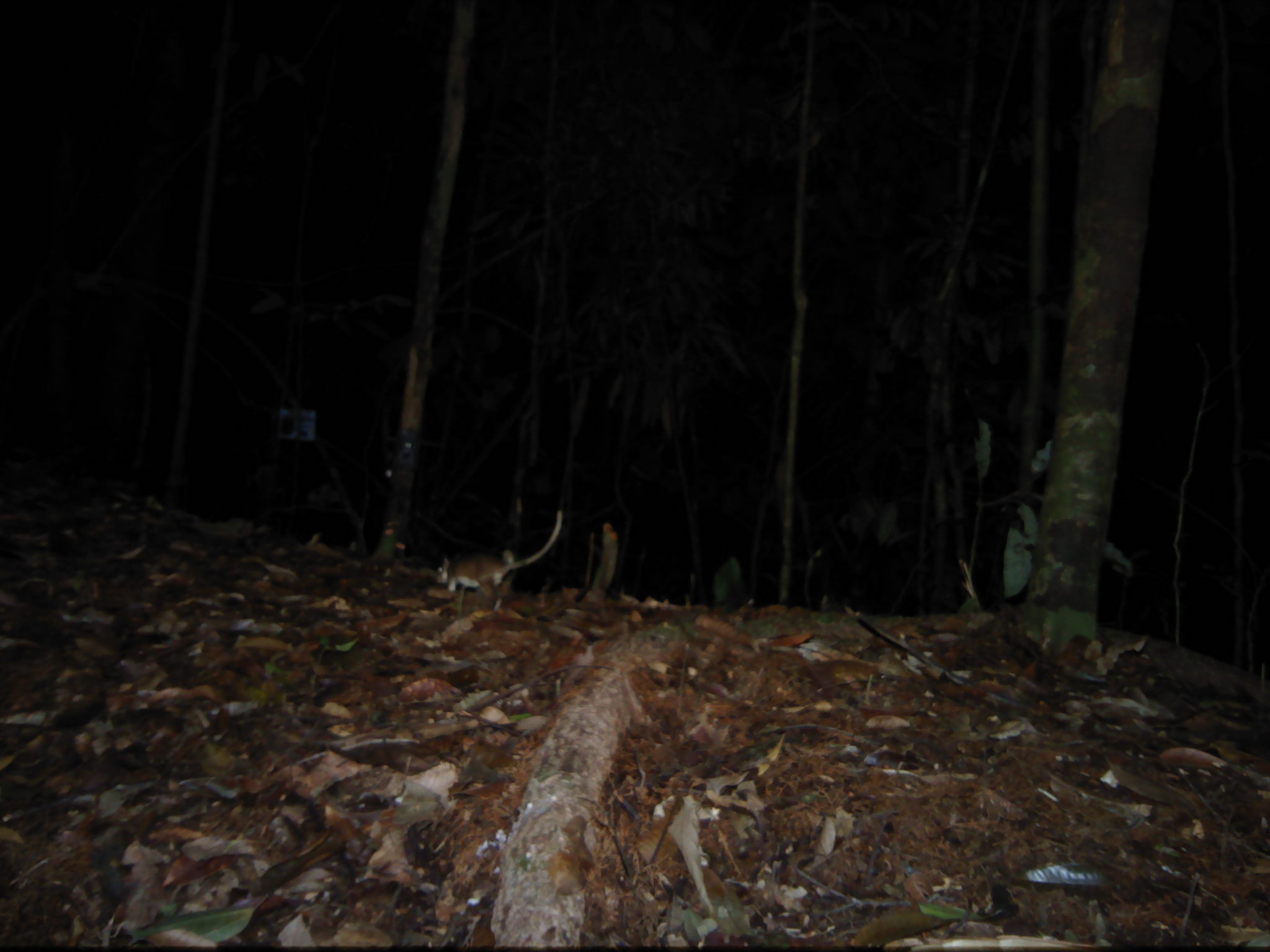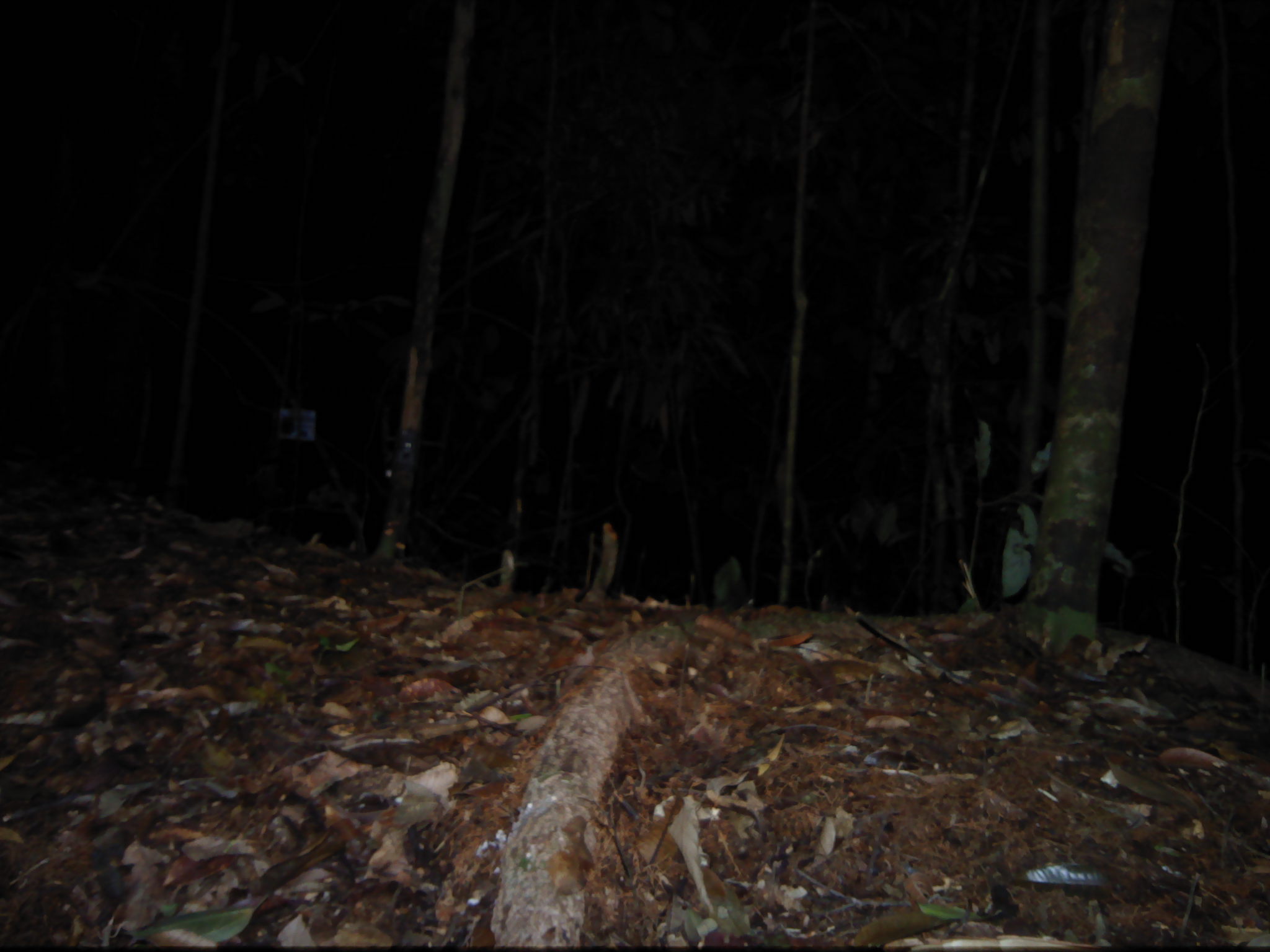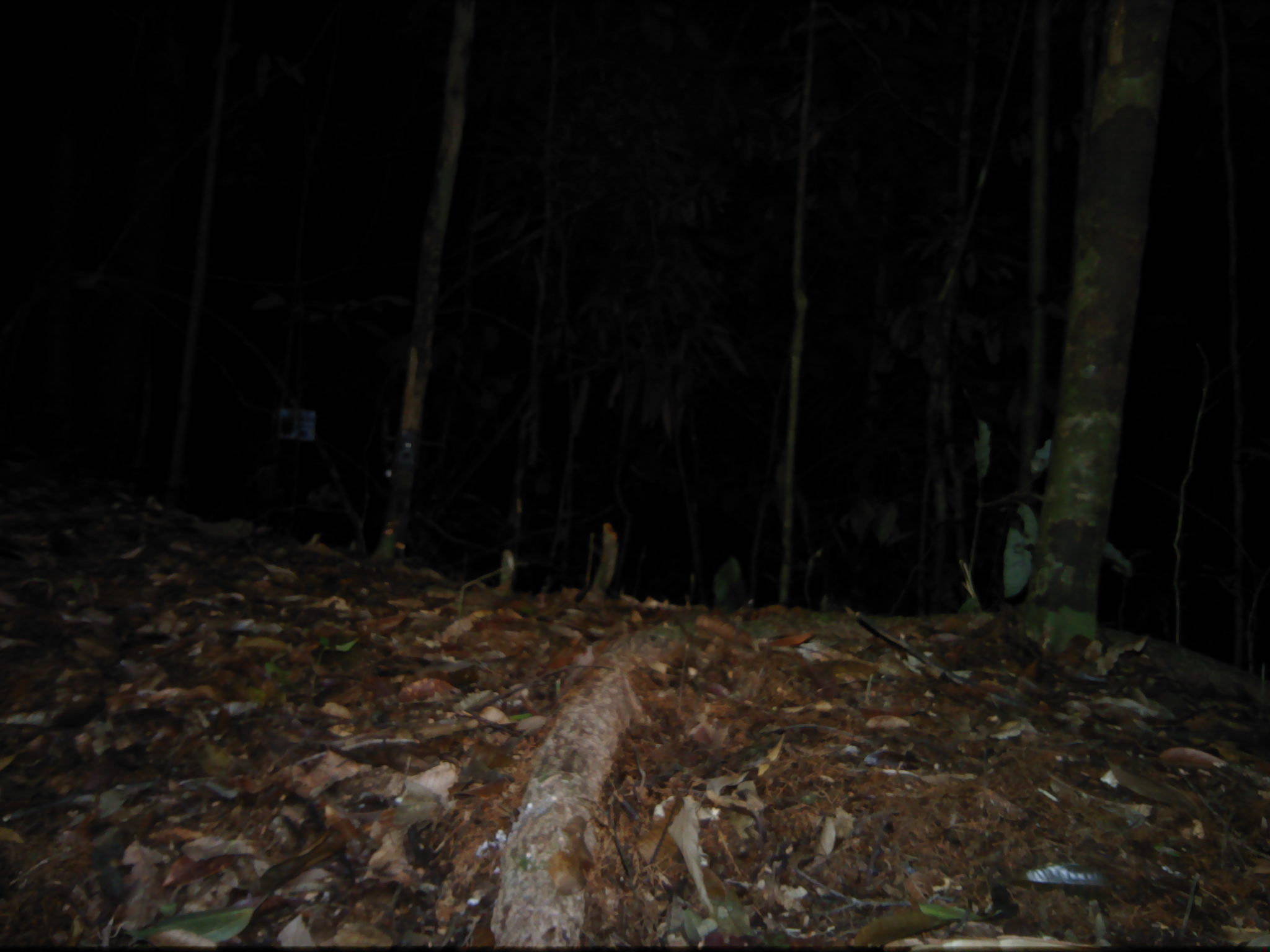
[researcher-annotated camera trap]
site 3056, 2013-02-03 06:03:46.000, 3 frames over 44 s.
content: unidentified animal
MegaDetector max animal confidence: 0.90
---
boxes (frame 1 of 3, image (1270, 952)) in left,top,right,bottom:
unknown: 435,511,562,610